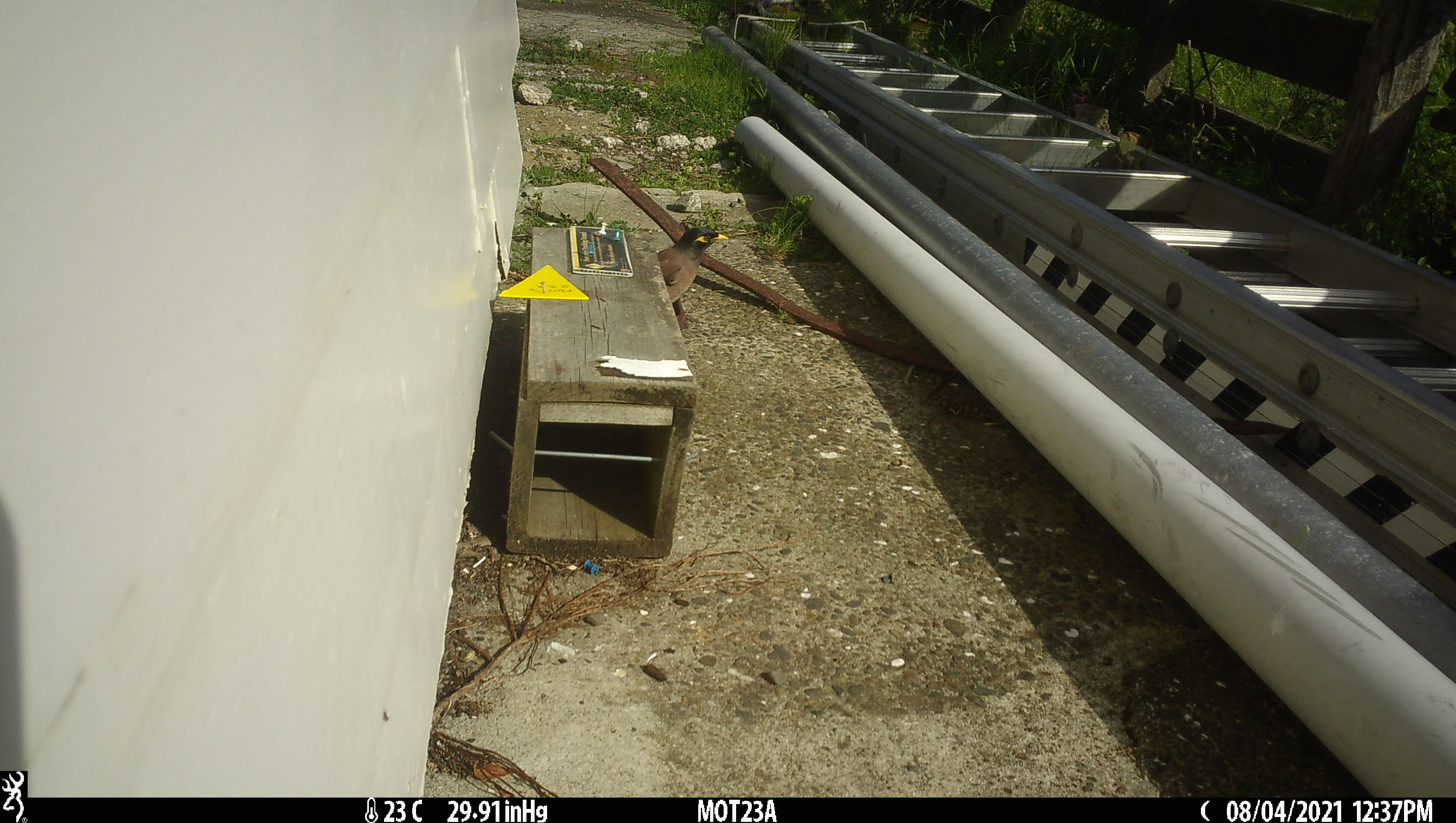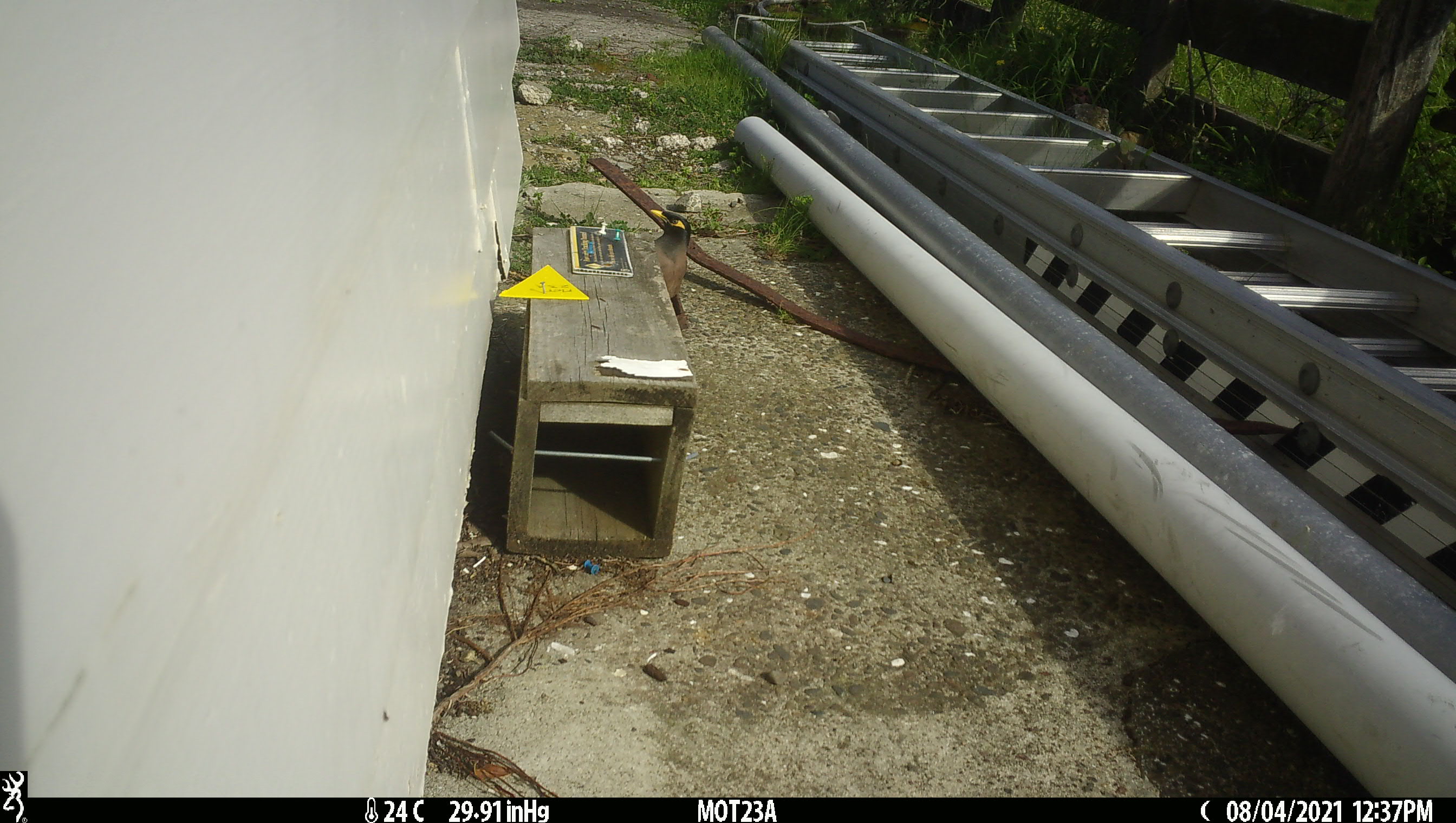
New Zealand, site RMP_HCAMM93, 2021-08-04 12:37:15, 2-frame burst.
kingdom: Animalia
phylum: Chordata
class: Aves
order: Passeriformes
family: Sturnidae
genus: Acridotheres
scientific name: Acridotheres tristis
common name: common myna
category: myna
Myna (common myna) (Acridotheres tristis).